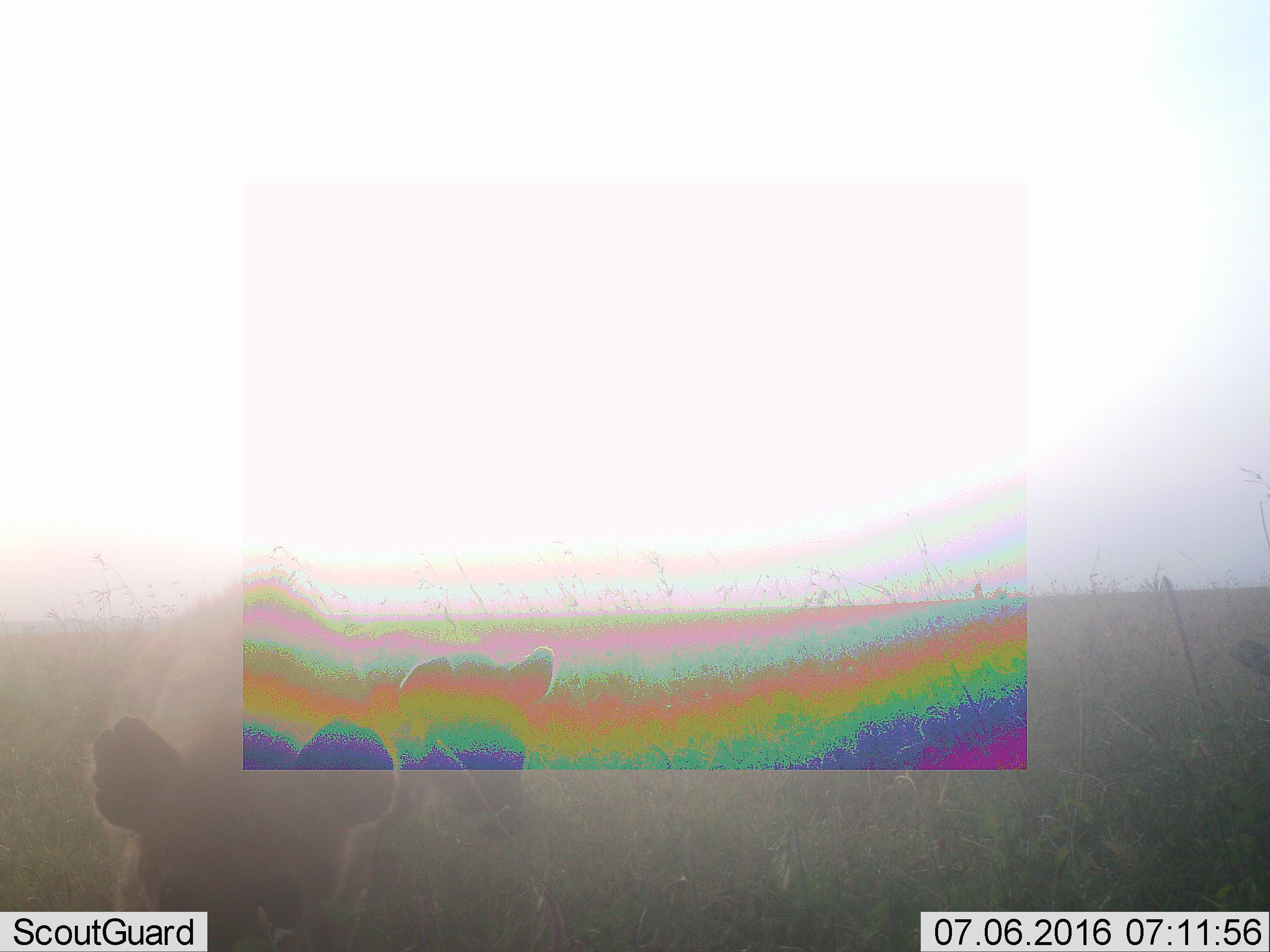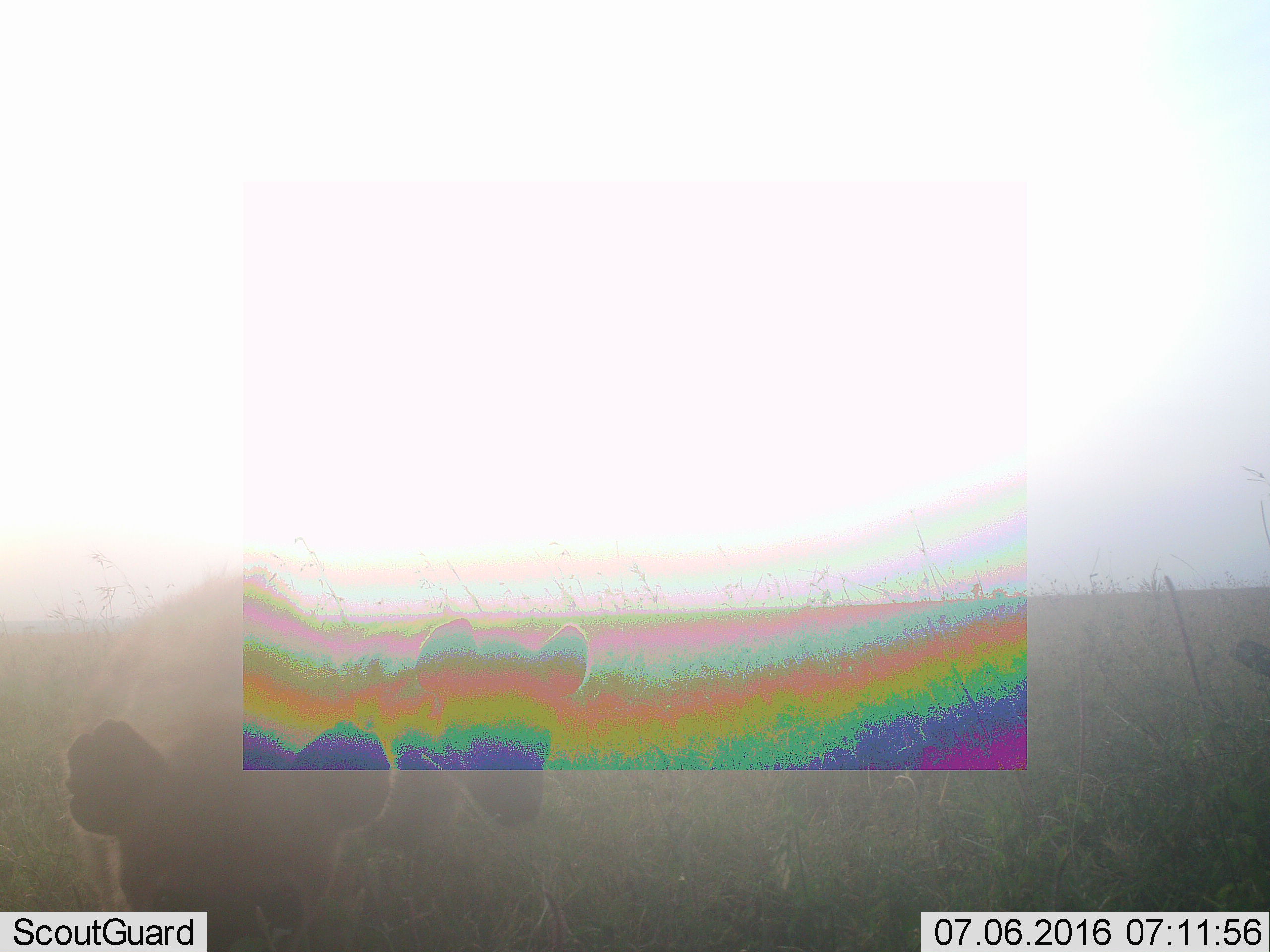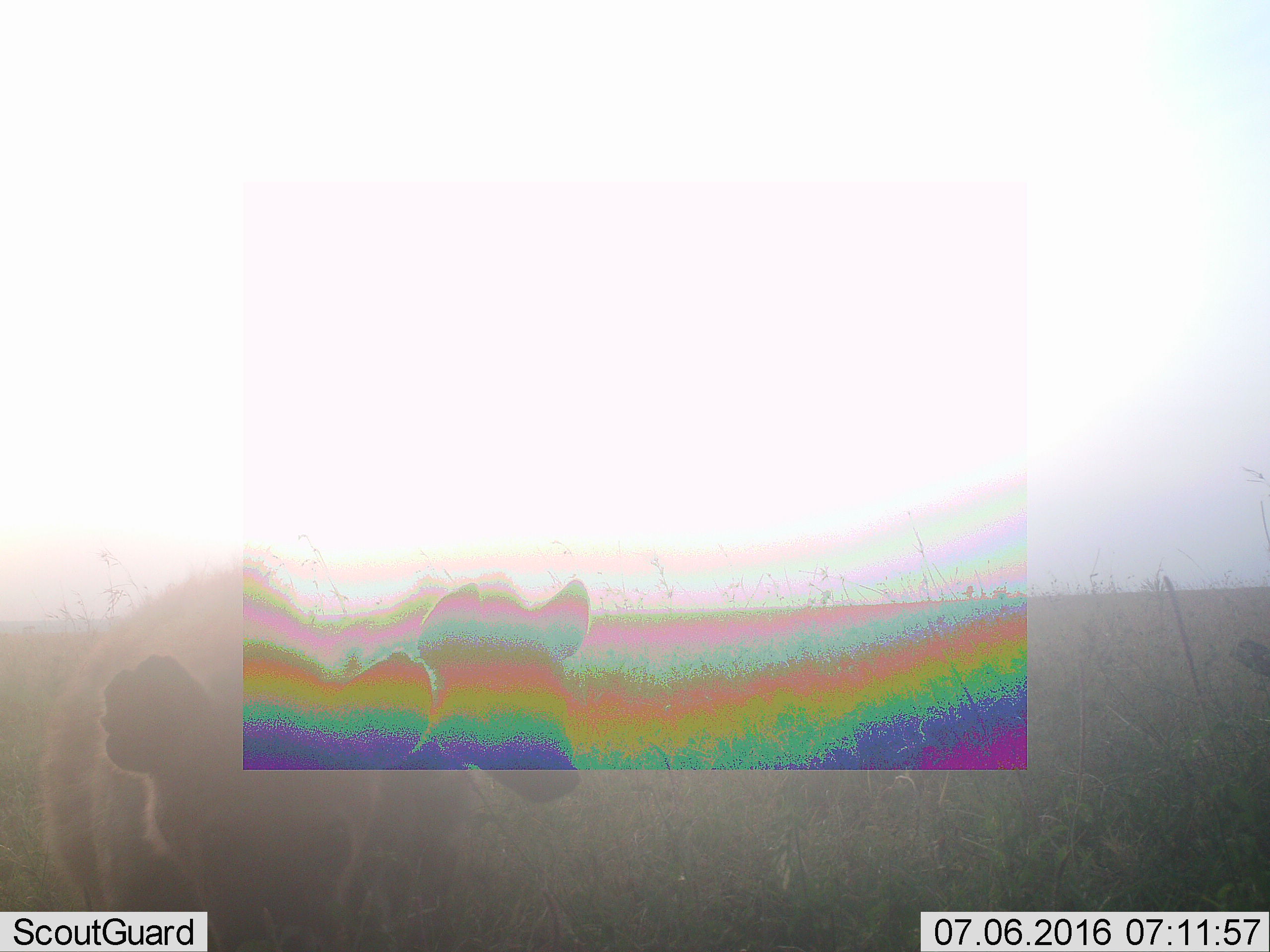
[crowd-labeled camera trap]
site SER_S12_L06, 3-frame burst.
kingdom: Animalia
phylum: Chordata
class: Mammalia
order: Carnivora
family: Hyaenidae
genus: Crocuta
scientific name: Crocuta crocuta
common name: spotted hyena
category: hyenaspotted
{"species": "hyenaspotted (spotted hyena) (Crocuta crocuta)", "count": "2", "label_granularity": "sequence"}